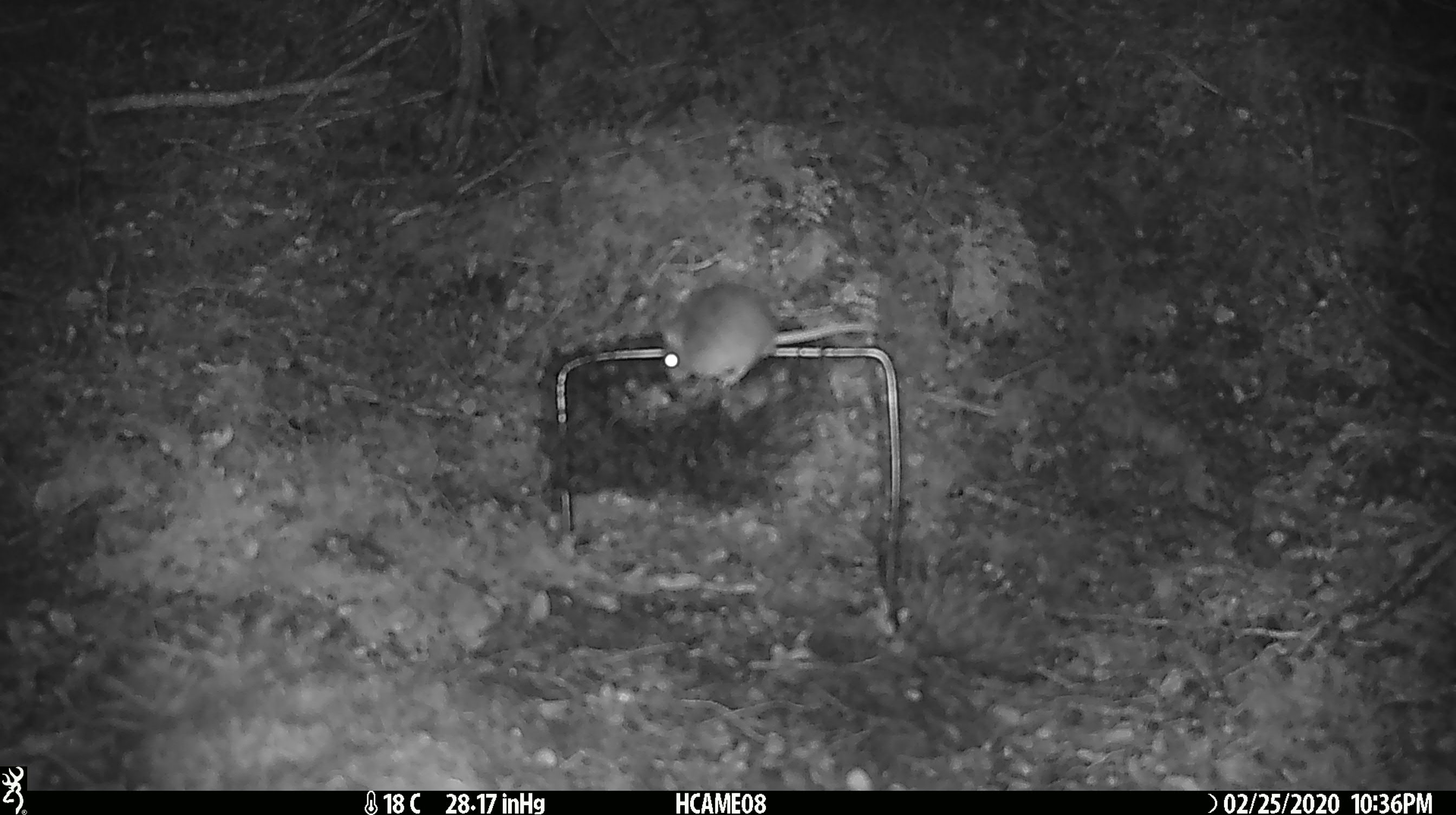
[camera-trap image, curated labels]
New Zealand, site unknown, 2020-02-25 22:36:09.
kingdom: Animalia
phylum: Chordata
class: Mammalia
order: Rodentia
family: Muridae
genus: Mus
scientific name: Mus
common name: mouse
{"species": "mouse (Mus)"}